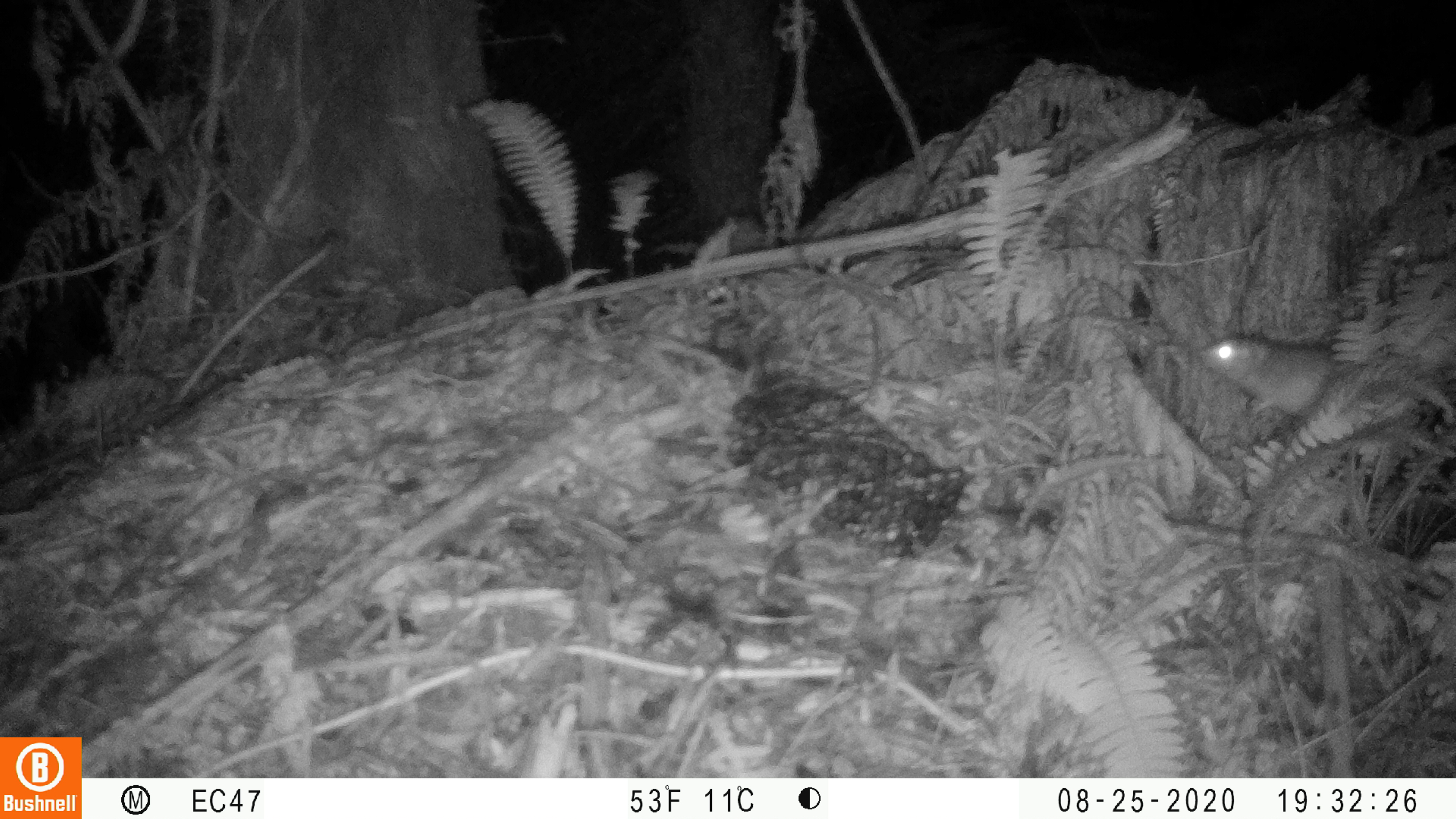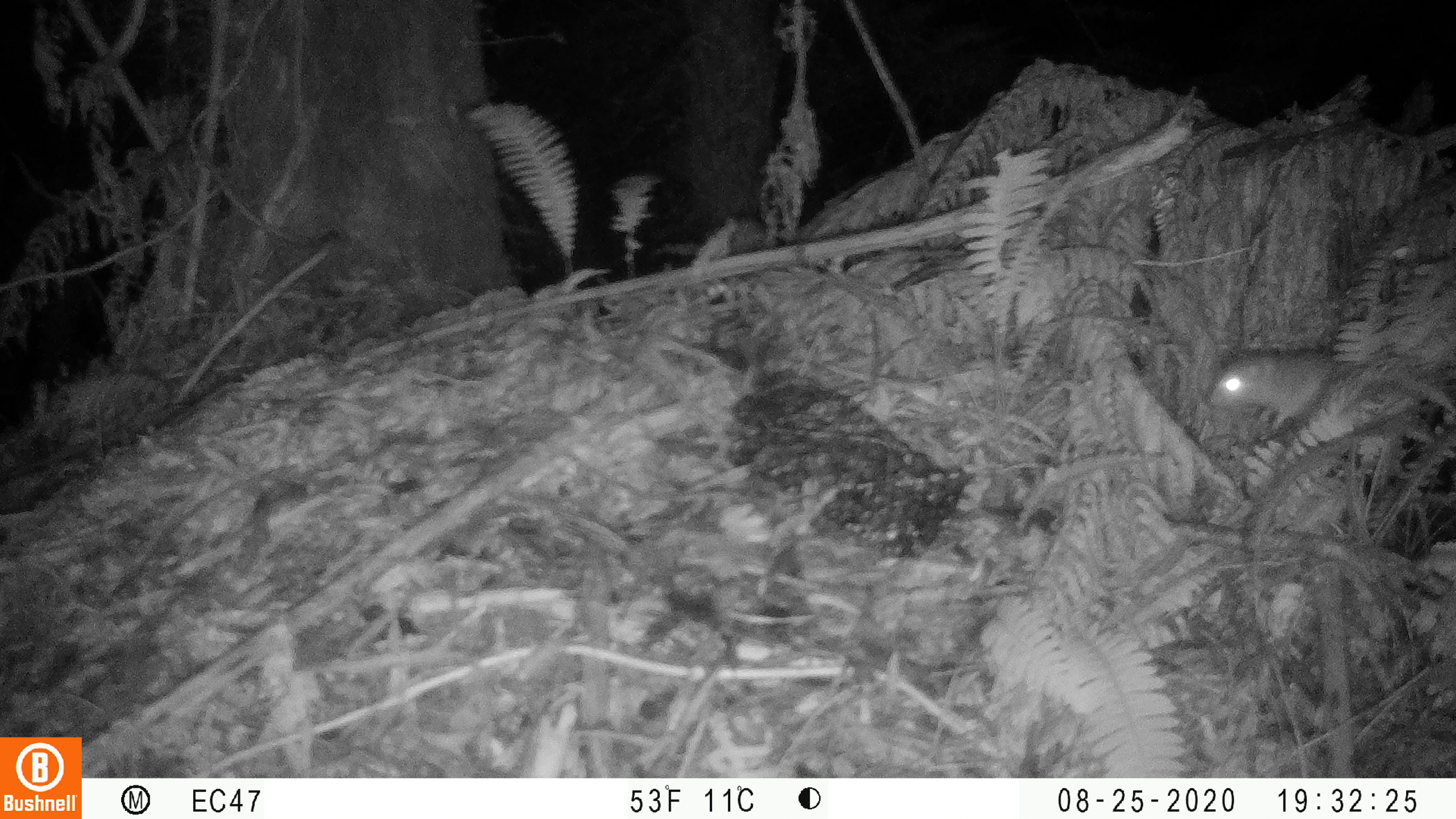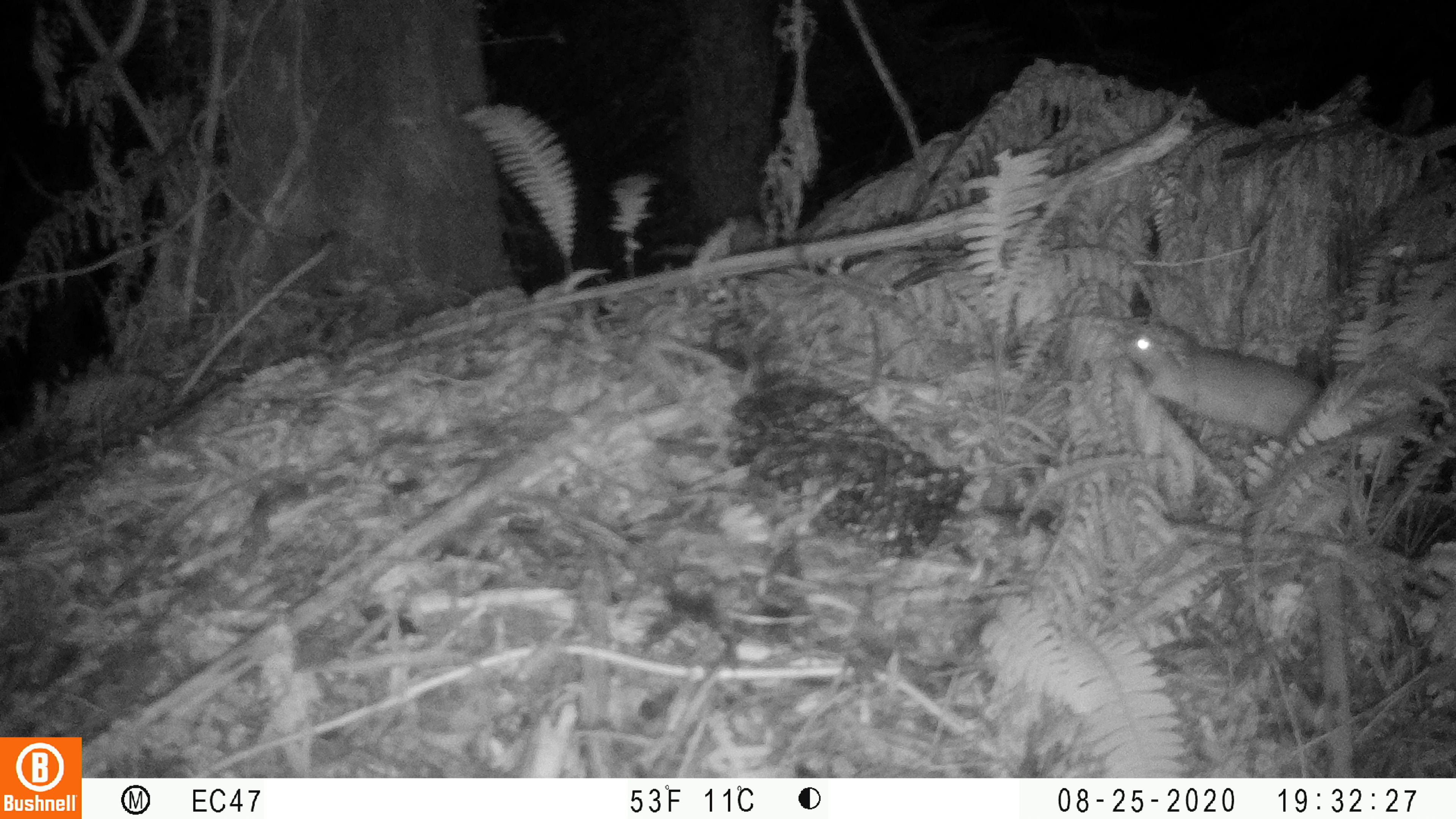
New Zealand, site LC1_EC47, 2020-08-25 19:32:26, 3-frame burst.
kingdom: Animalia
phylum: Chordata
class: Mammalia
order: Rodentia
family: Muridae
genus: Rattus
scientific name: Rattus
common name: rat